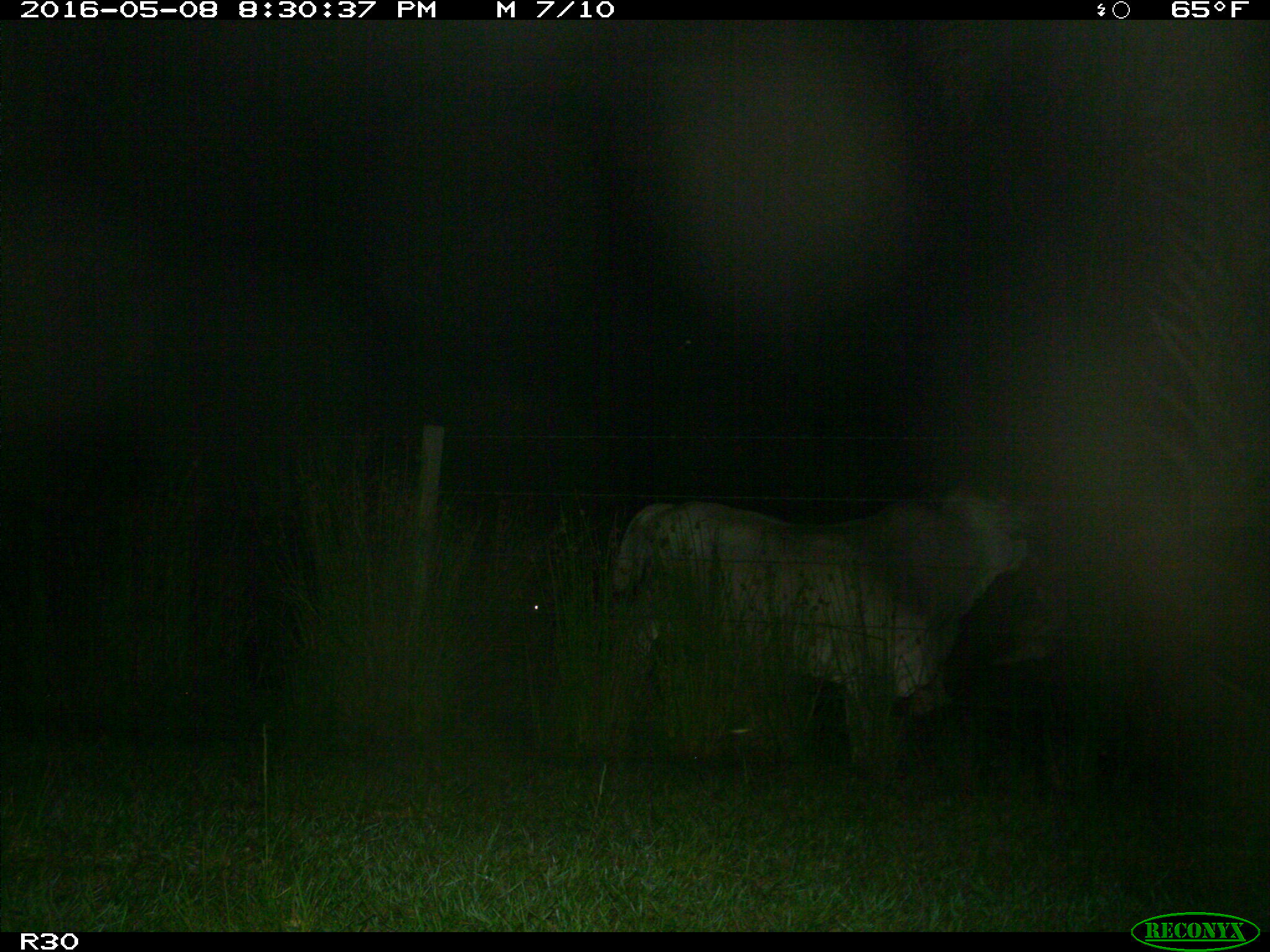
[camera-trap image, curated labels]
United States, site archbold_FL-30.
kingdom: Animalia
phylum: Chordata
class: Mammalia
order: Artiodactyla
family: Bovidae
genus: Bos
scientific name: Bos taurus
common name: domestic cow